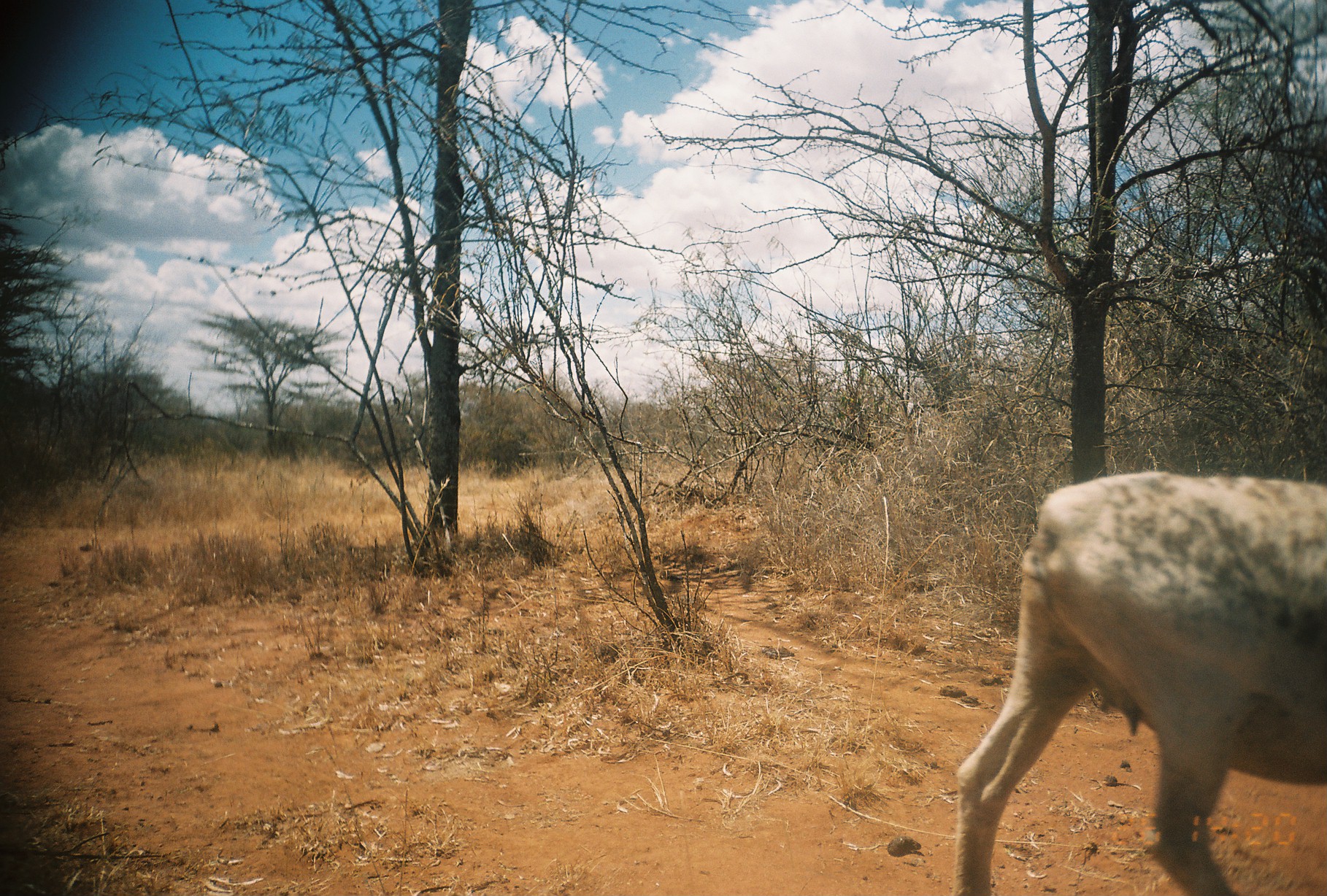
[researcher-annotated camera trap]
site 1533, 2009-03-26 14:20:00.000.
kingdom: Animalia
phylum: Chordata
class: Mammalia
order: Artiodactyla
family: Bovidae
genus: Ovis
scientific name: Ovis aries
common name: domestic sheep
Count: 1.